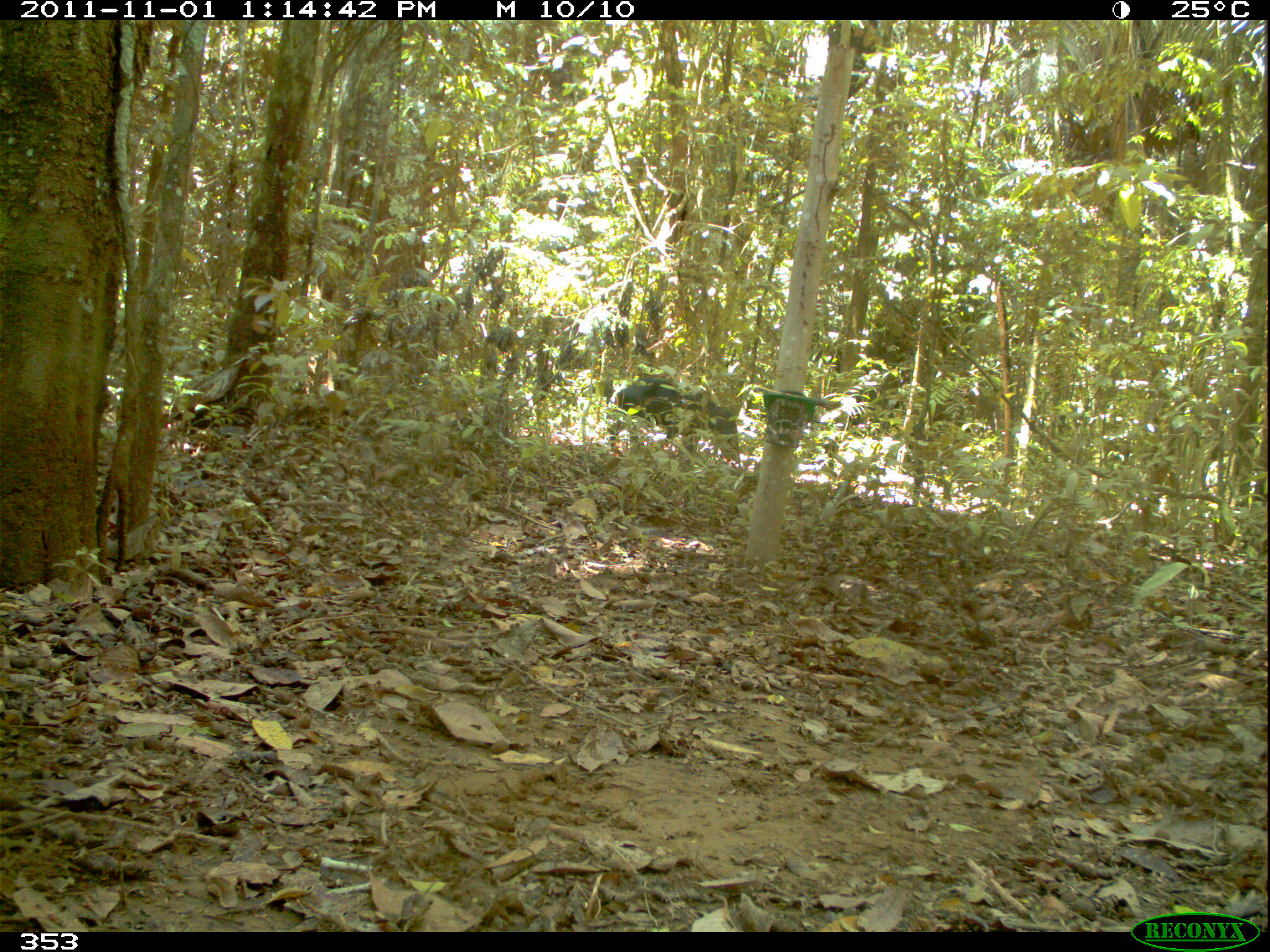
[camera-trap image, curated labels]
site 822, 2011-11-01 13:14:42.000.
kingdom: Animalia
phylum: Chordata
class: Mammalia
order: Artiodactyla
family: Tayassuidae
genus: Tayassu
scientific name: Tayassu pecari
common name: white-lipped peccary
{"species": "Tayassu pecari (white-lipped peccary)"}